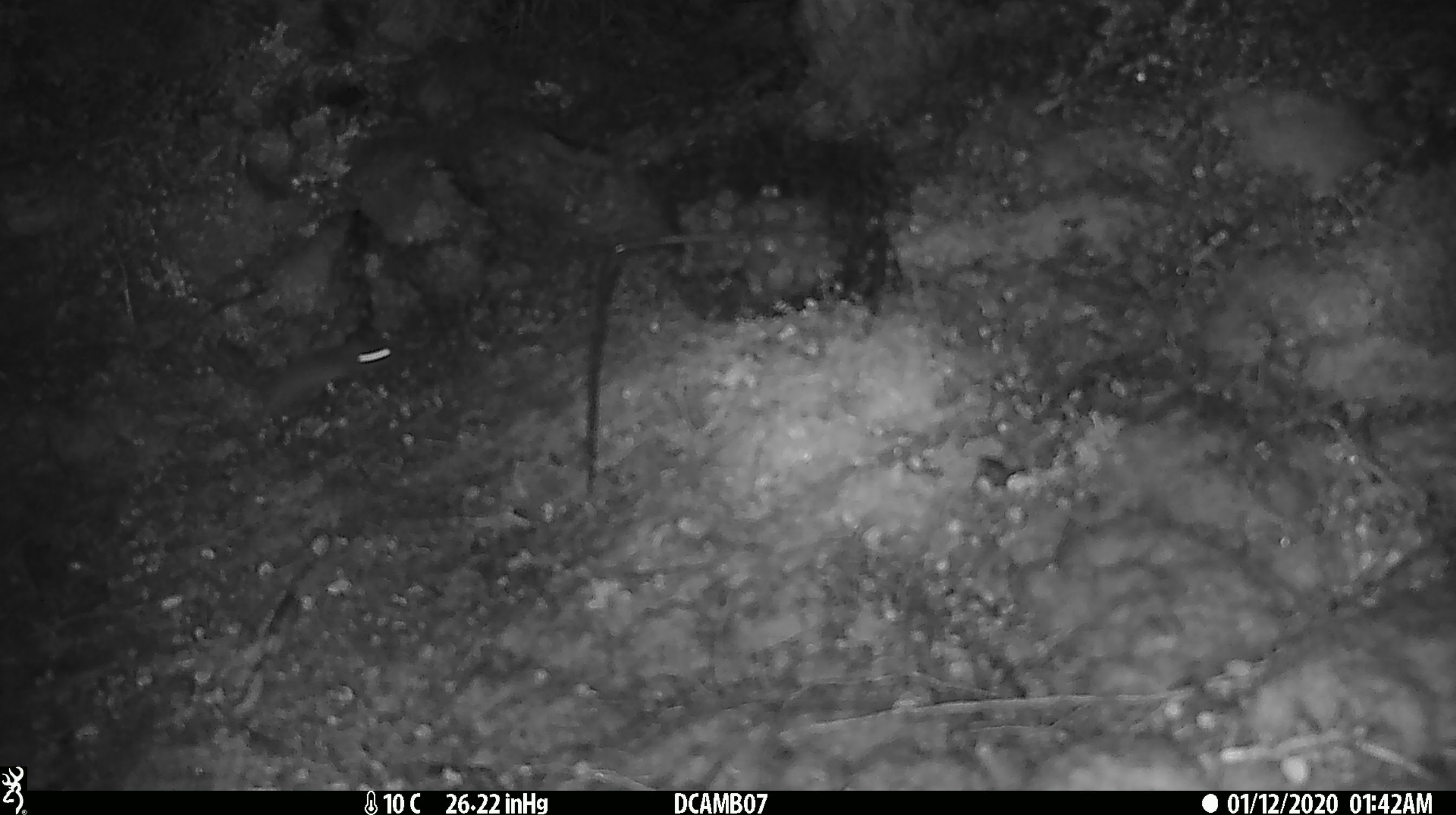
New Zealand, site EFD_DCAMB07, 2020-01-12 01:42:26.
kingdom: Animalia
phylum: Chordata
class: Mammalia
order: Rodentia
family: Muridae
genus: Mus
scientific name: Mus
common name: mouse